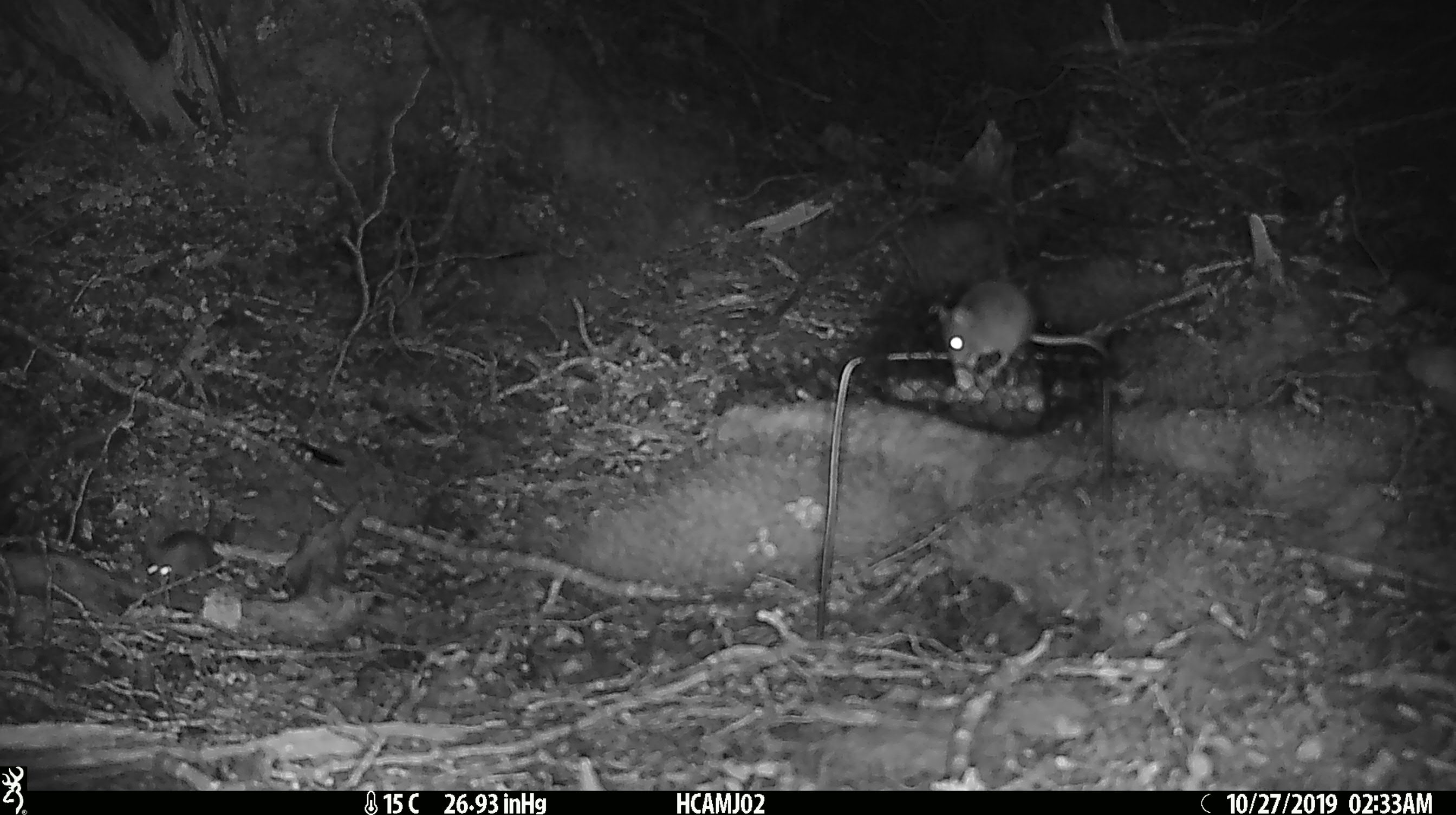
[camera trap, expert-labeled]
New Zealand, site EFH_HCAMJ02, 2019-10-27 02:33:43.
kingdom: Animalia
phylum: Chordata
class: Mammalia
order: Rodentia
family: Muridae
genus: Mus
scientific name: Mus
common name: mouse